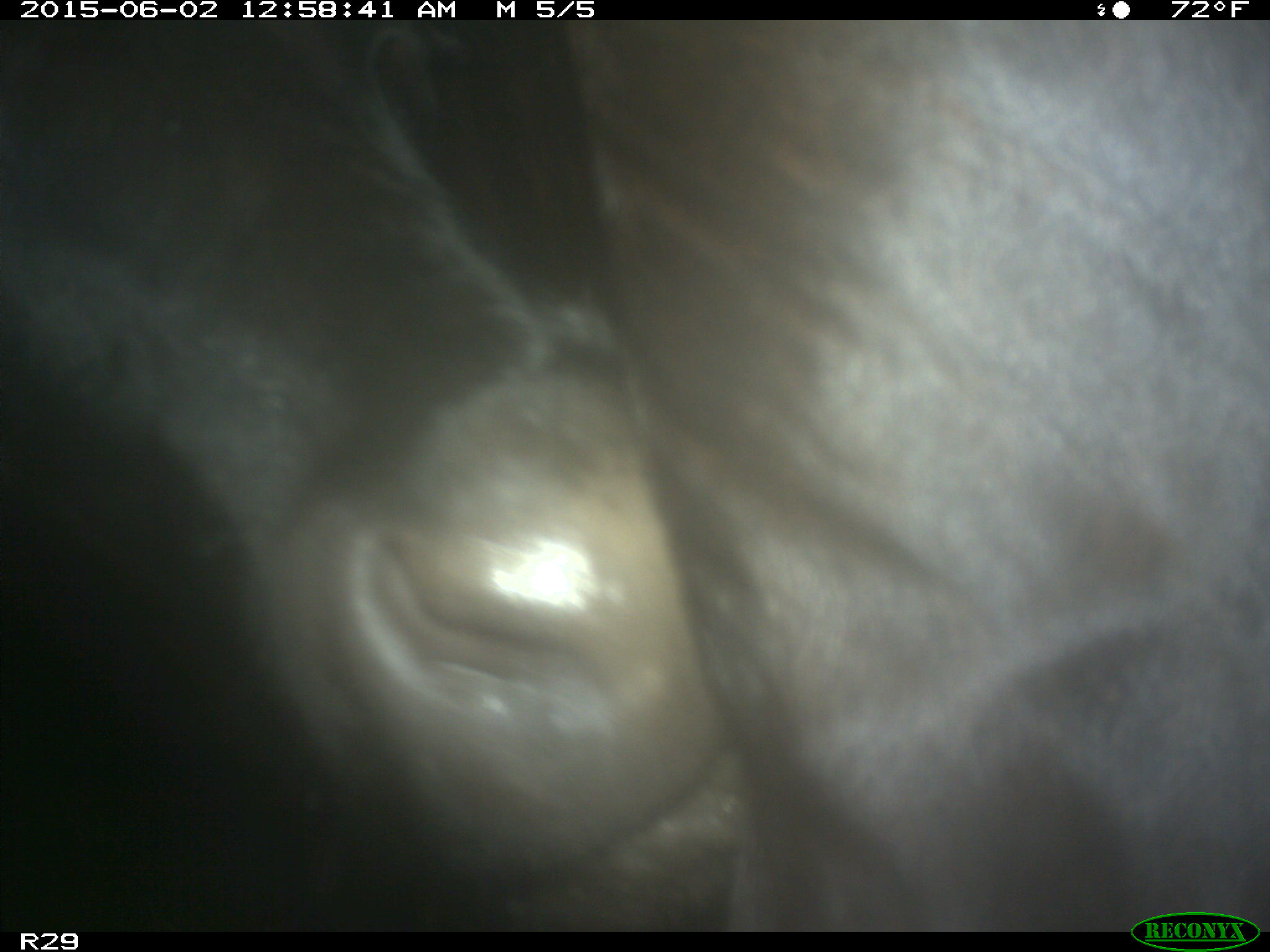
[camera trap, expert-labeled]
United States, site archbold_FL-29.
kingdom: Animalia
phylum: Chordata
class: Mammalia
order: Artiodactyla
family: Bovidae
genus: Bos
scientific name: Bos taurus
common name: domestic cow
Bos taurus (domestic cow).